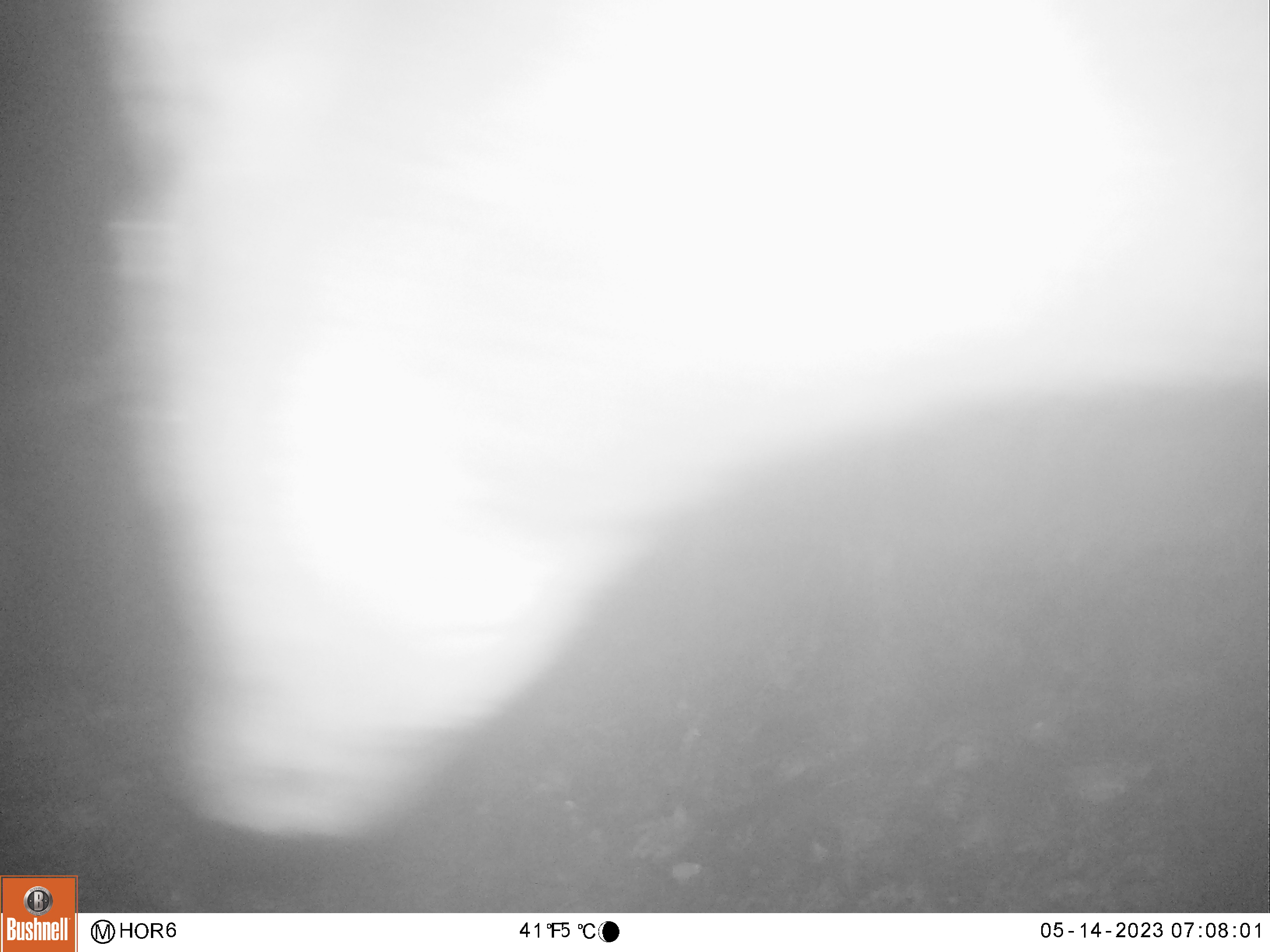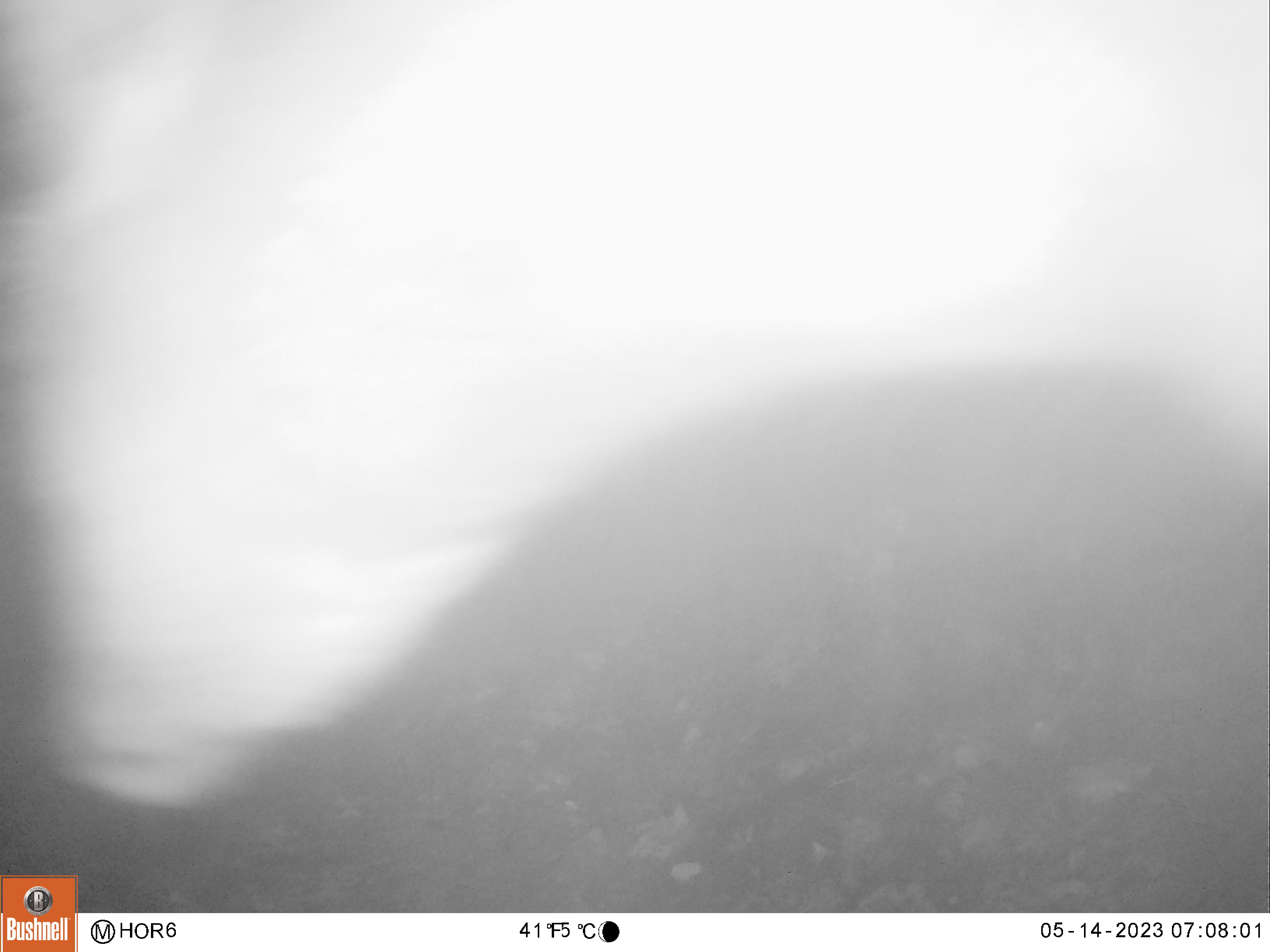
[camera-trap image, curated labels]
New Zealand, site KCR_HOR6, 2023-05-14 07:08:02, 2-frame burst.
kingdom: Animalia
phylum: Chordata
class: Mammalia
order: Artiodactyla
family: Cervidae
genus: Odocoileus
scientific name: Odocoileus virginianus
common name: white-tailed deer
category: white tailed deer